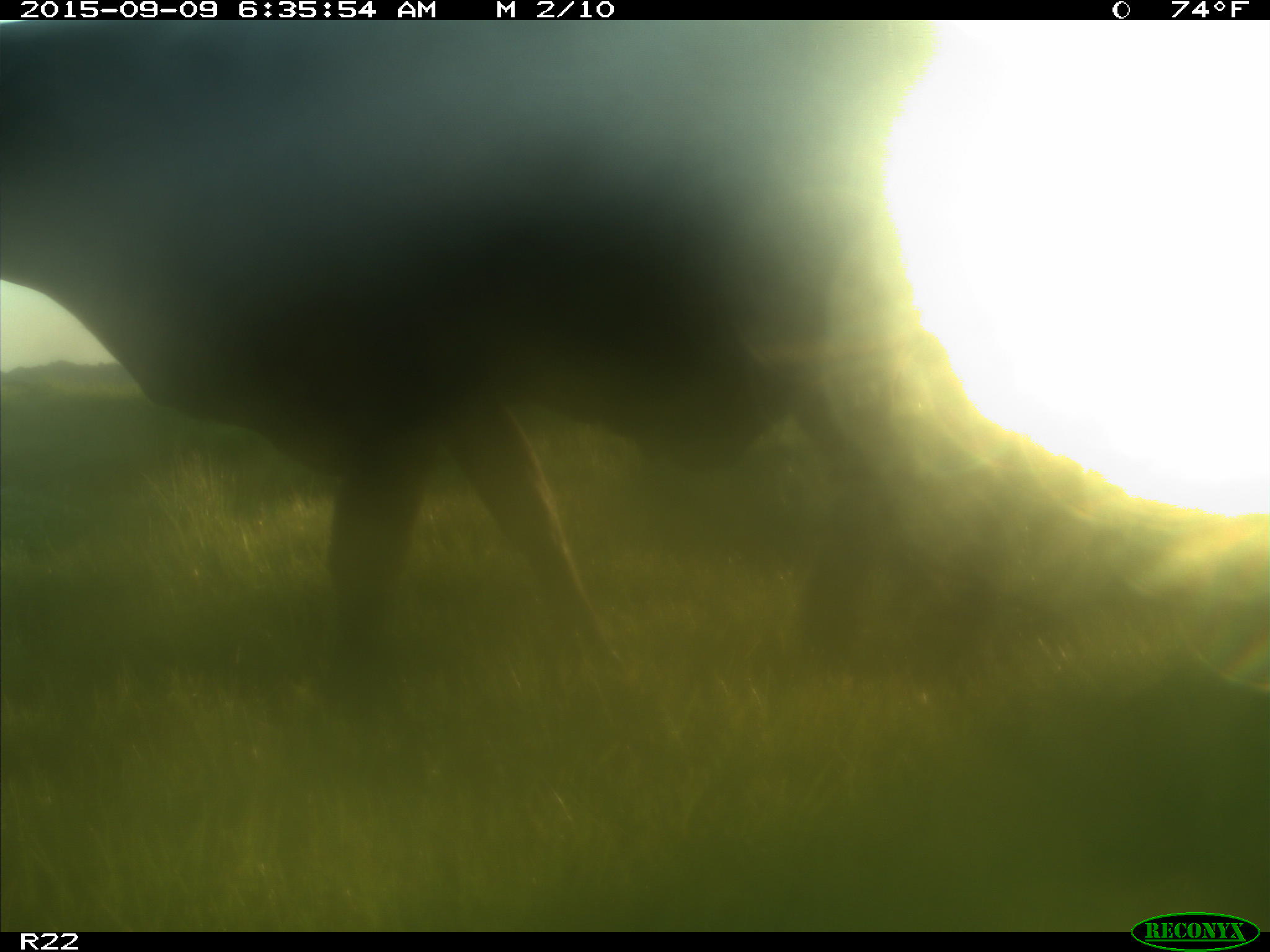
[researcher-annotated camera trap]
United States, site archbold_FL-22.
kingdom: Animalia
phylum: Chordata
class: Mammalia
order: Artiodactyla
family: Bovidae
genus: Bos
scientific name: Bos taurus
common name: domestic cow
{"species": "Bos taurus (domestic cow)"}